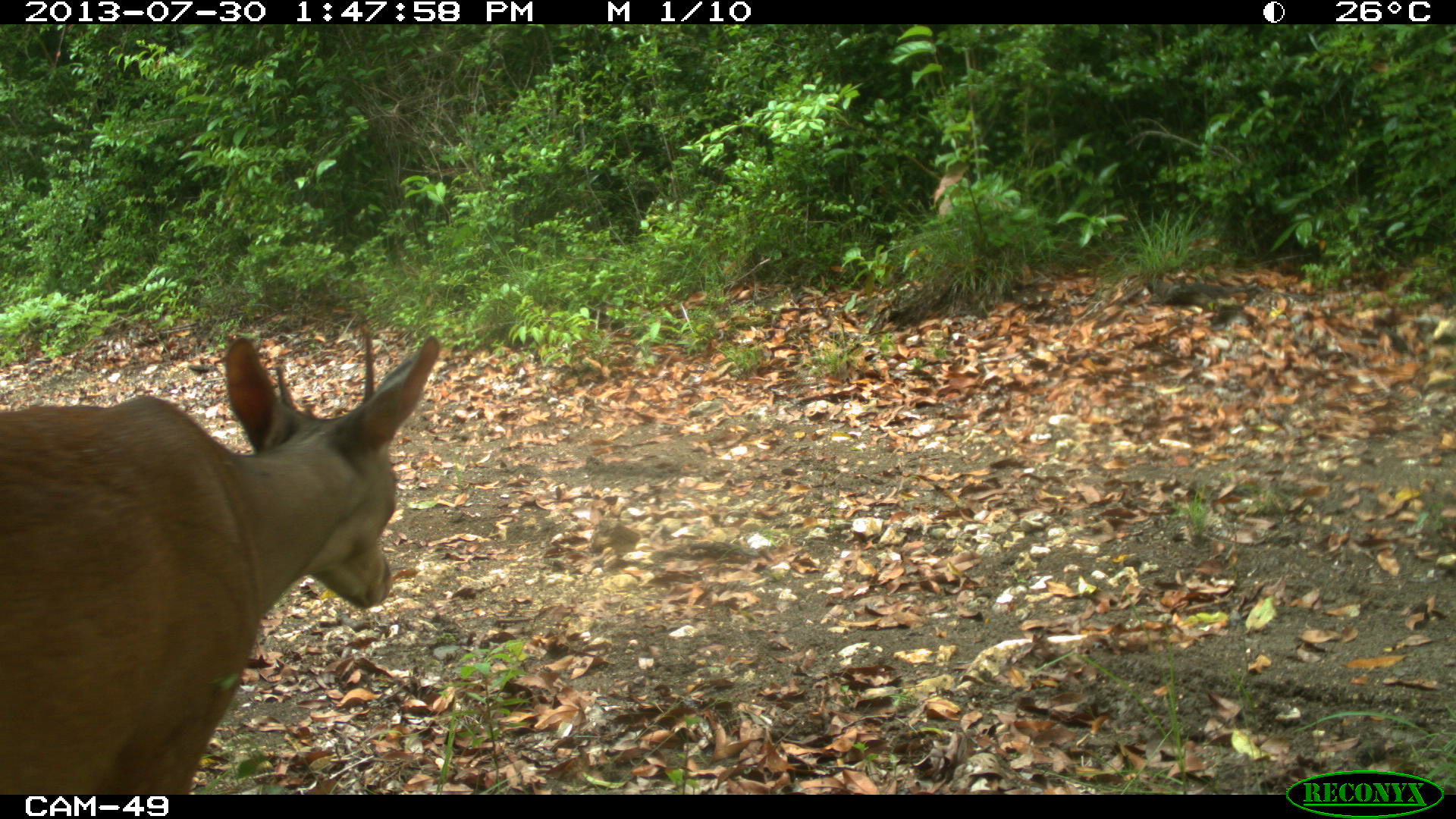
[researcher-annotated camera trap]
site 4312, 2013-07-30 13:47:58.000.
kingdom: Animalia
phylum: Chordata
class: Mammalia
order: Artiodactyla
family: Cervidae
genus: Mazama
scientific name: Mazama temama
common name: central american red brocket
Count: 1.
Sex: male.